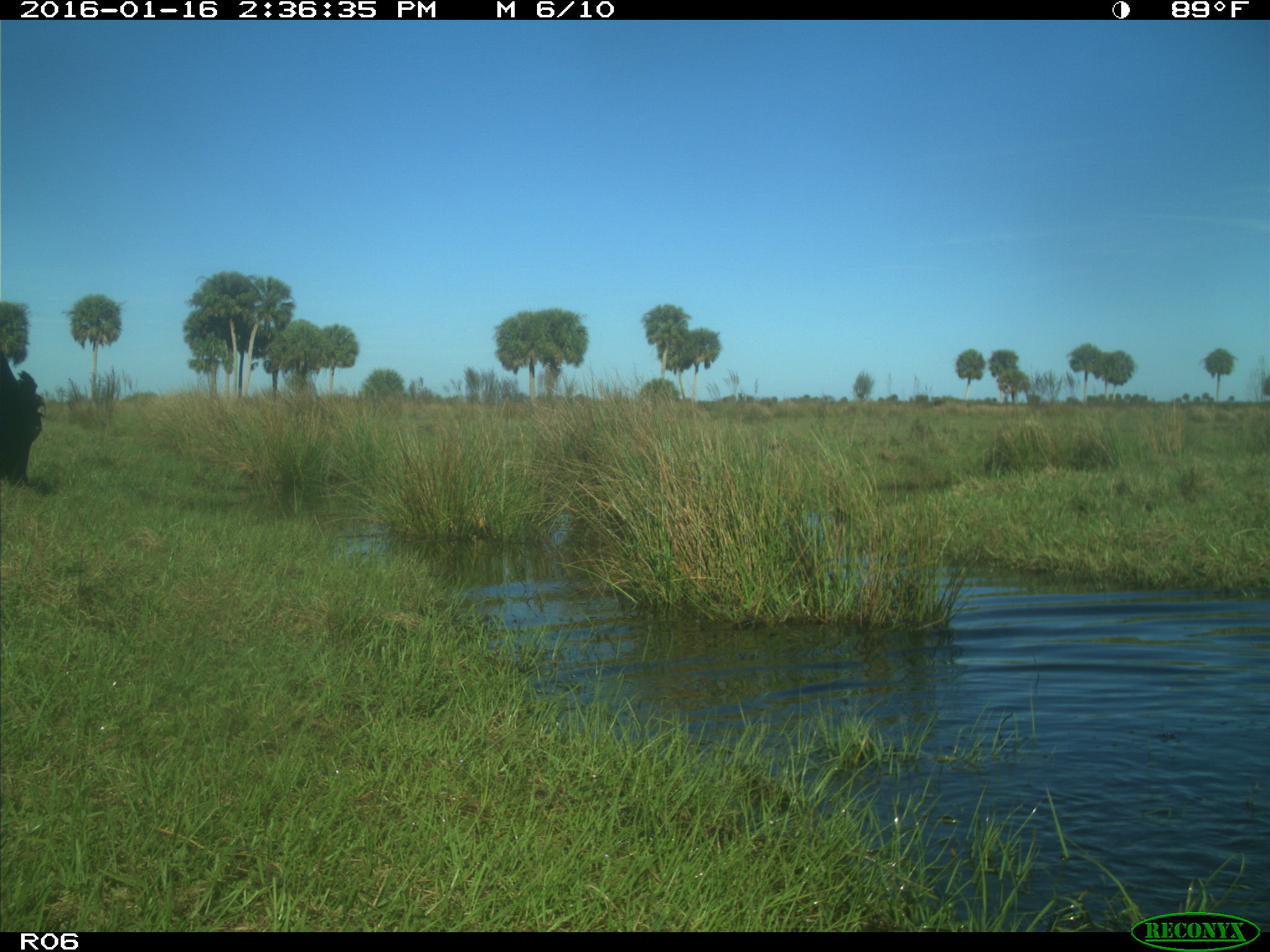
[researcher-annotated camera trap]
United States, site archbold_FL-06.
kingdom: Animalia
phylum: Chordata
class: Mammalia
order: Artiodactyla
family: Bovidae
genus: Bos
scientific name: Bos taurus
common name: domestic cow